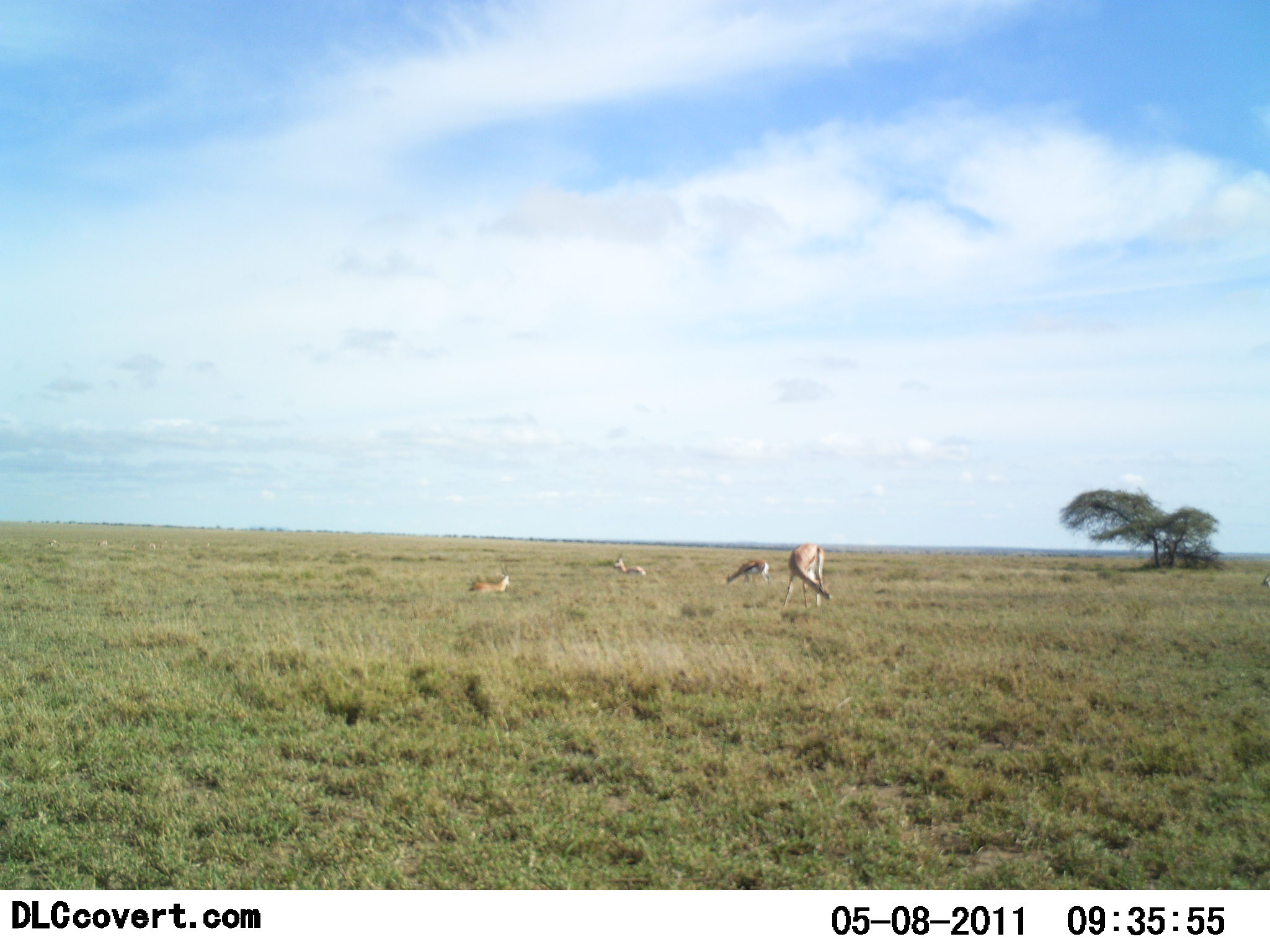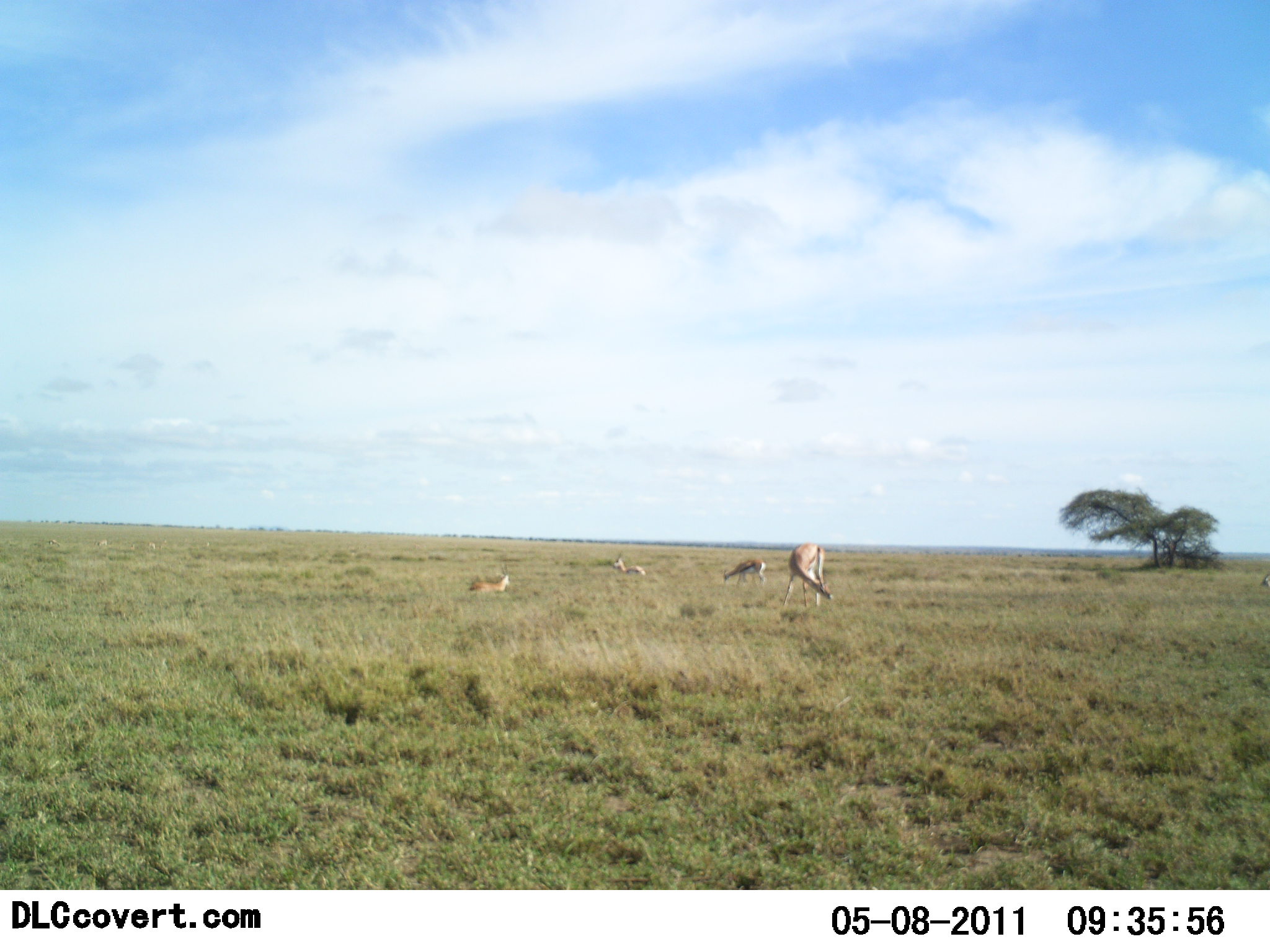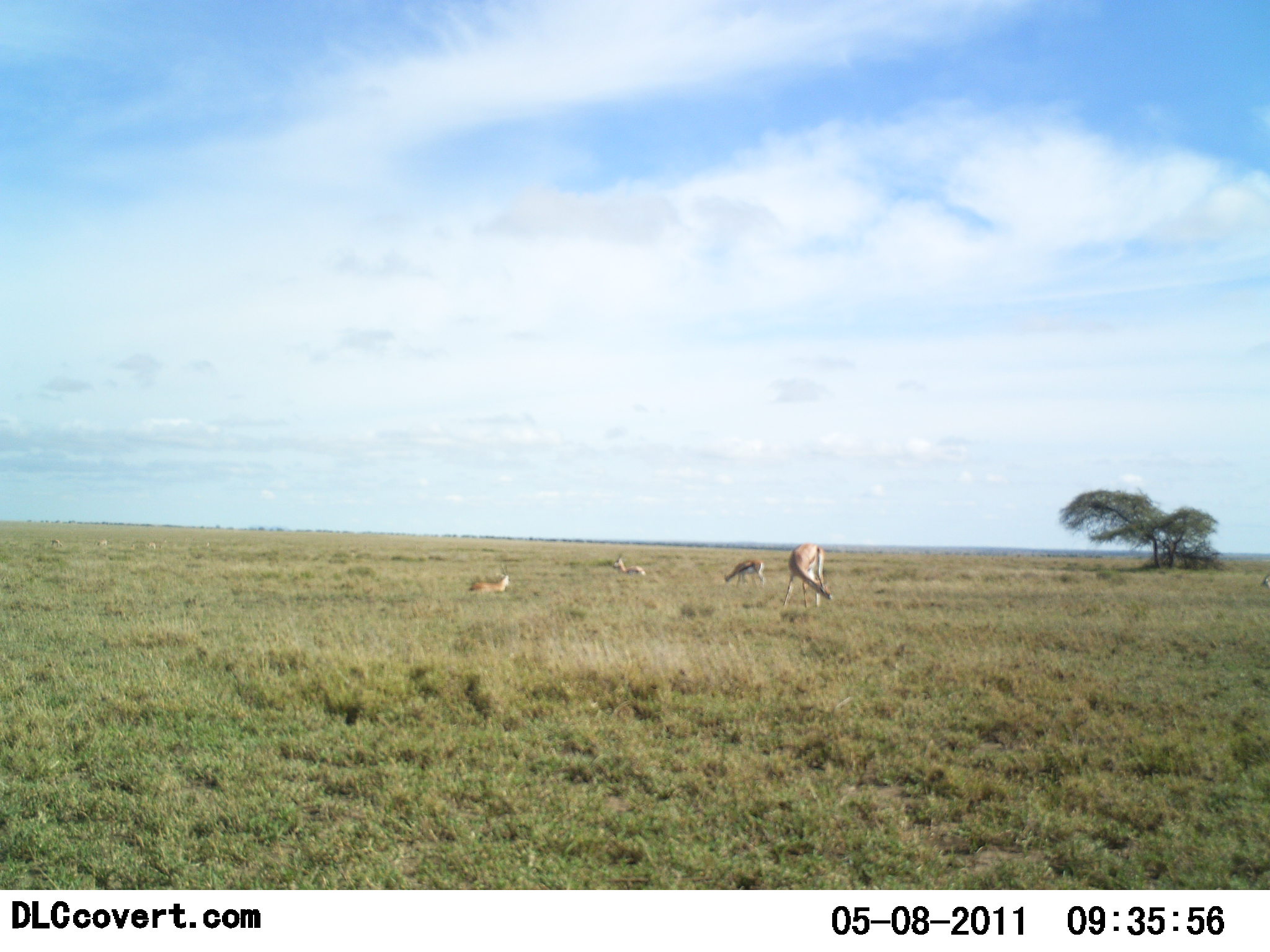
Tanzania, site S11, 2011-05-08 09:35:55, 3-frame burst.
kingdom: Animalia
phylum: Chordata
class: Mammalia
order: Artiodactyla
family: Bovidae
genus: Eudorcas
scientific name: Eudorcas thomsonii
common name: thomson's gazelle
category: gazellethomsons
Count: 4.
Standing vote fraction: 42%.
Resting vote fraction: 75%.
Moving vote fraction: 8%.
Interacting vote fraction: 0%.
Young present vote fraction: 0%.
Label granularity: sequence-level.